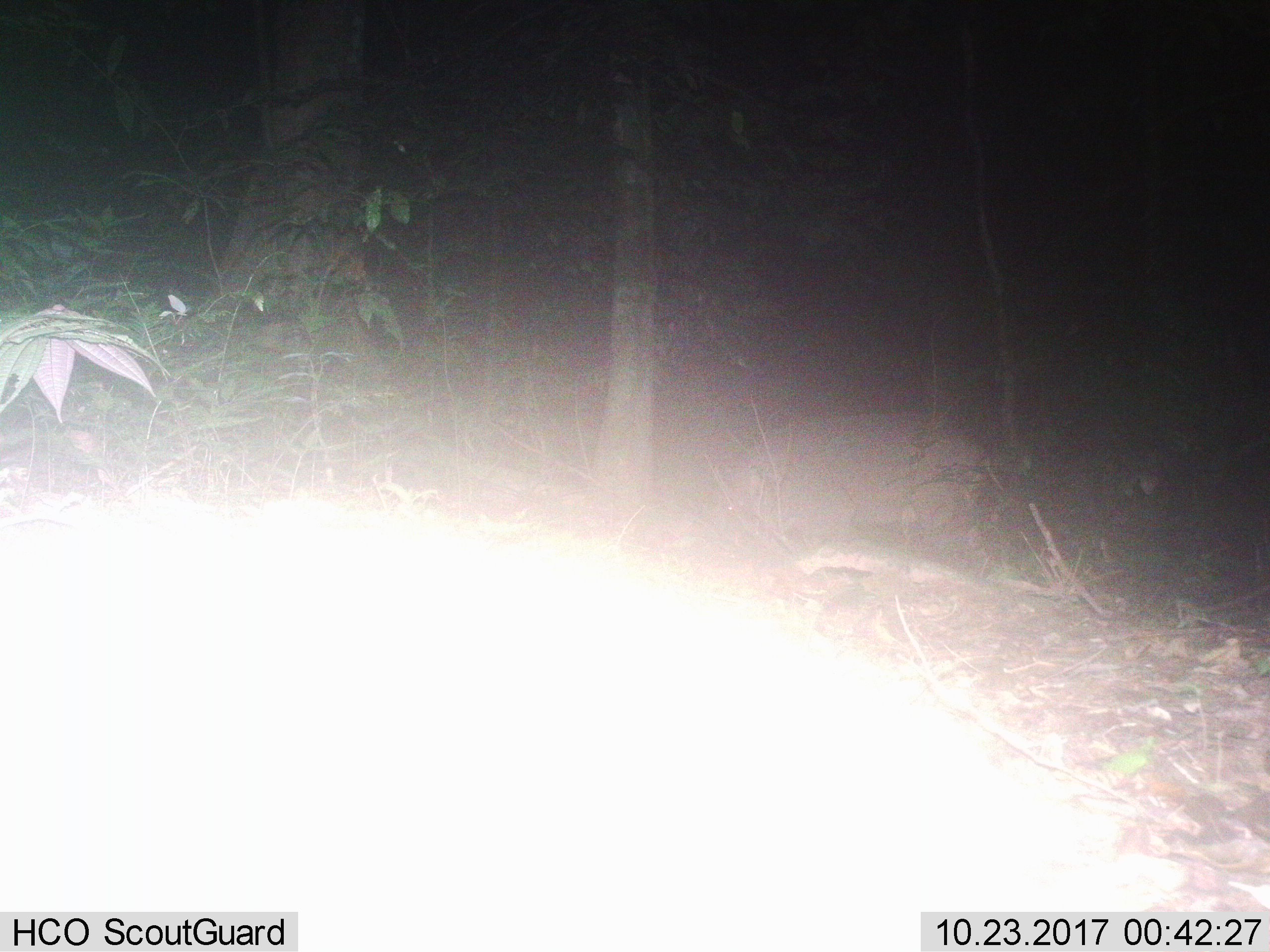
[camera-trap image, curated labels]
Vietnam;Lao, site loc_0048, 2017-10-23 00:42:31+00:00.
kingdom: Animalia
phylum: Chordata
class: Mammalia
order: Artiodactyla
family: Suidae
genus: Sus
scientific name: Sus scrofa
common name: eurasian wild pig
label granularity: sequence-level